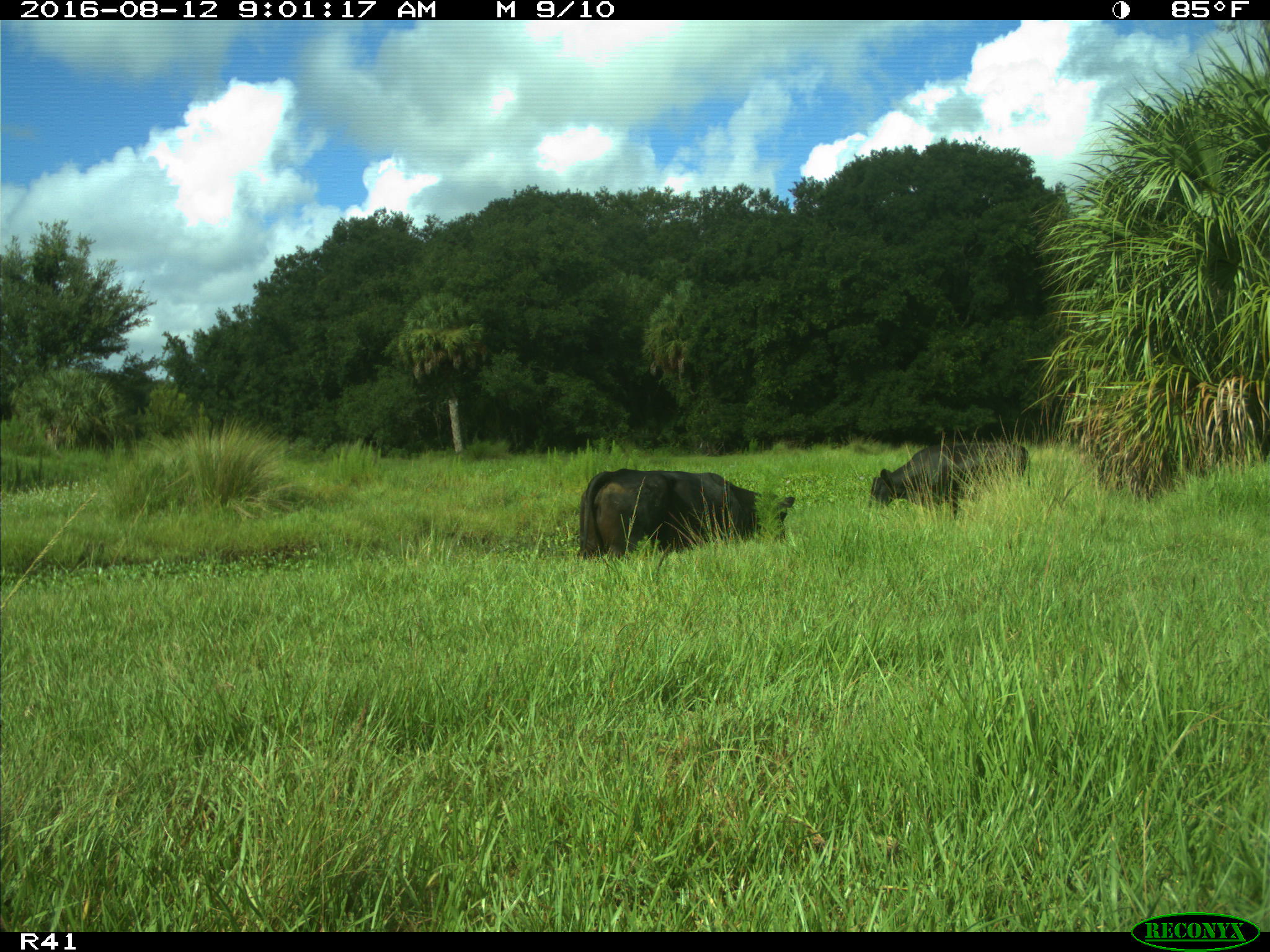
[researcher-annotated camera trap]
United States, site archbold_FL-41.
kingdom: Animalia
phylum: Chordata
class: Mammalia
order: Artiodactyla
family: Bovidae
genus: Bos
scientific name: Bos taurus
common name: domestic cow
Bos taurus (domestic cow).